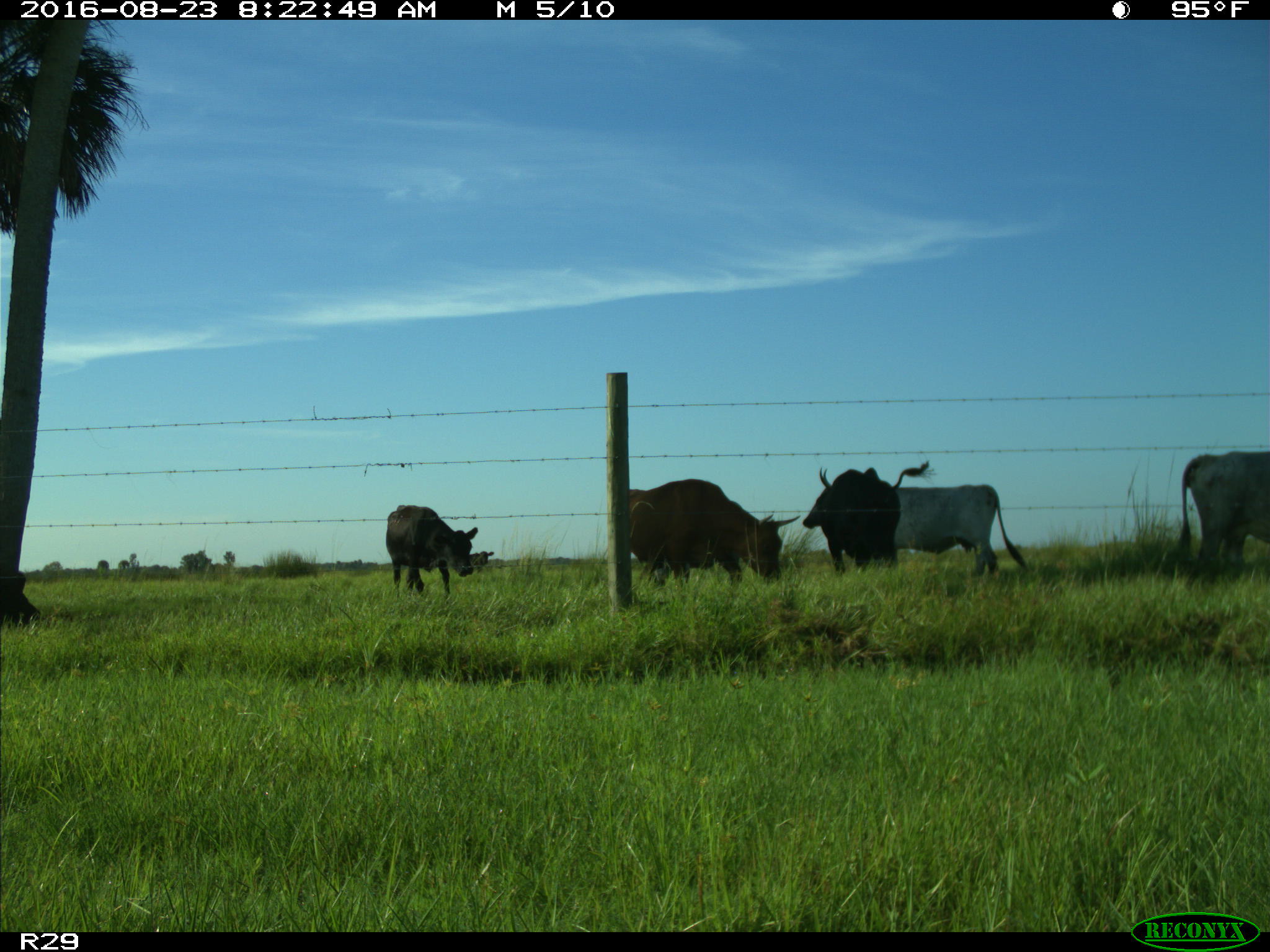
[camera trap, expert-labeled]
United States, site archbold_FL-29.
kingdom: Animalia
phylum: Chordata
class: Mammalia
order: Artiodactyla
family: Bovidae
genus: Bos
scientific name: Bos taurus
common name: domestic cow